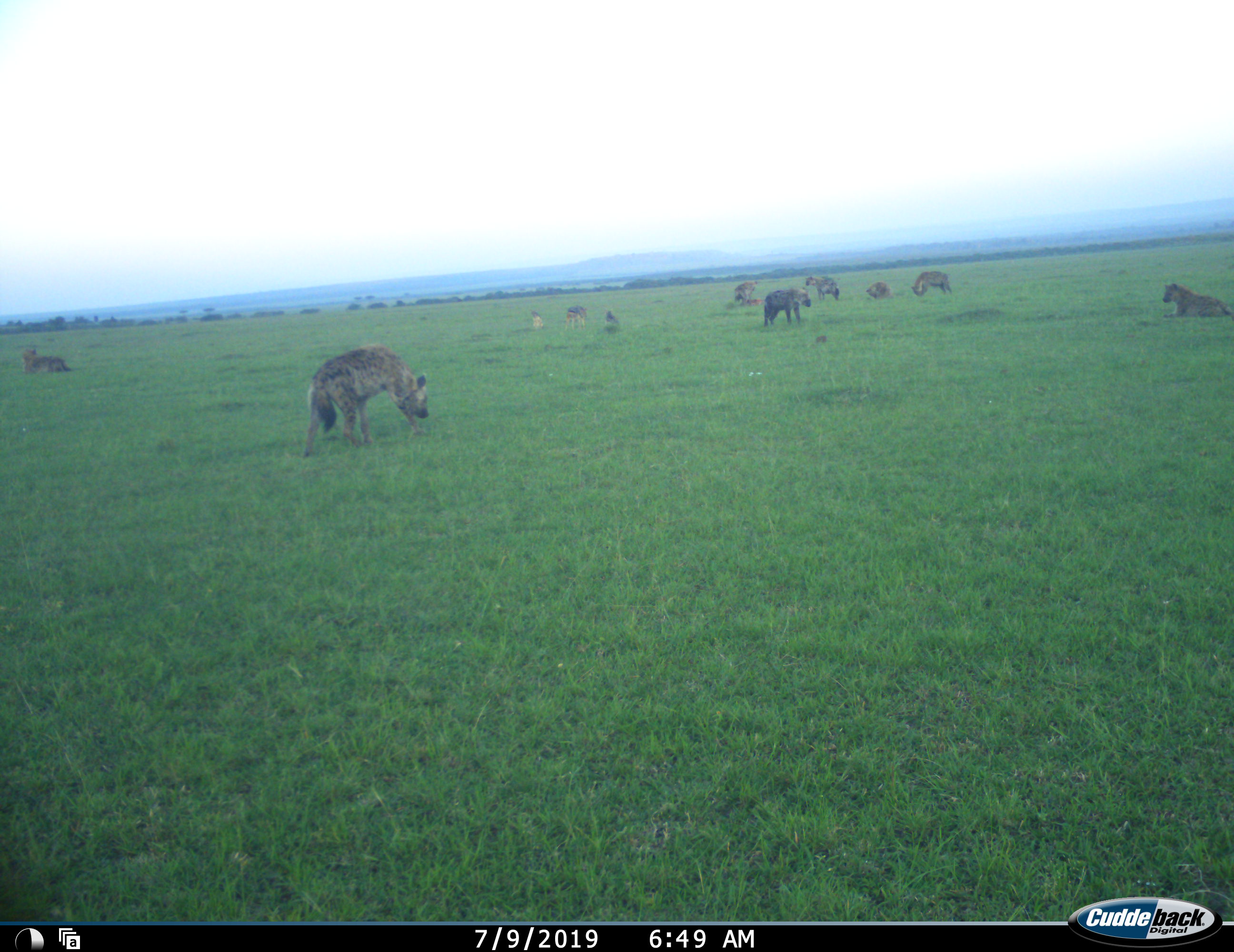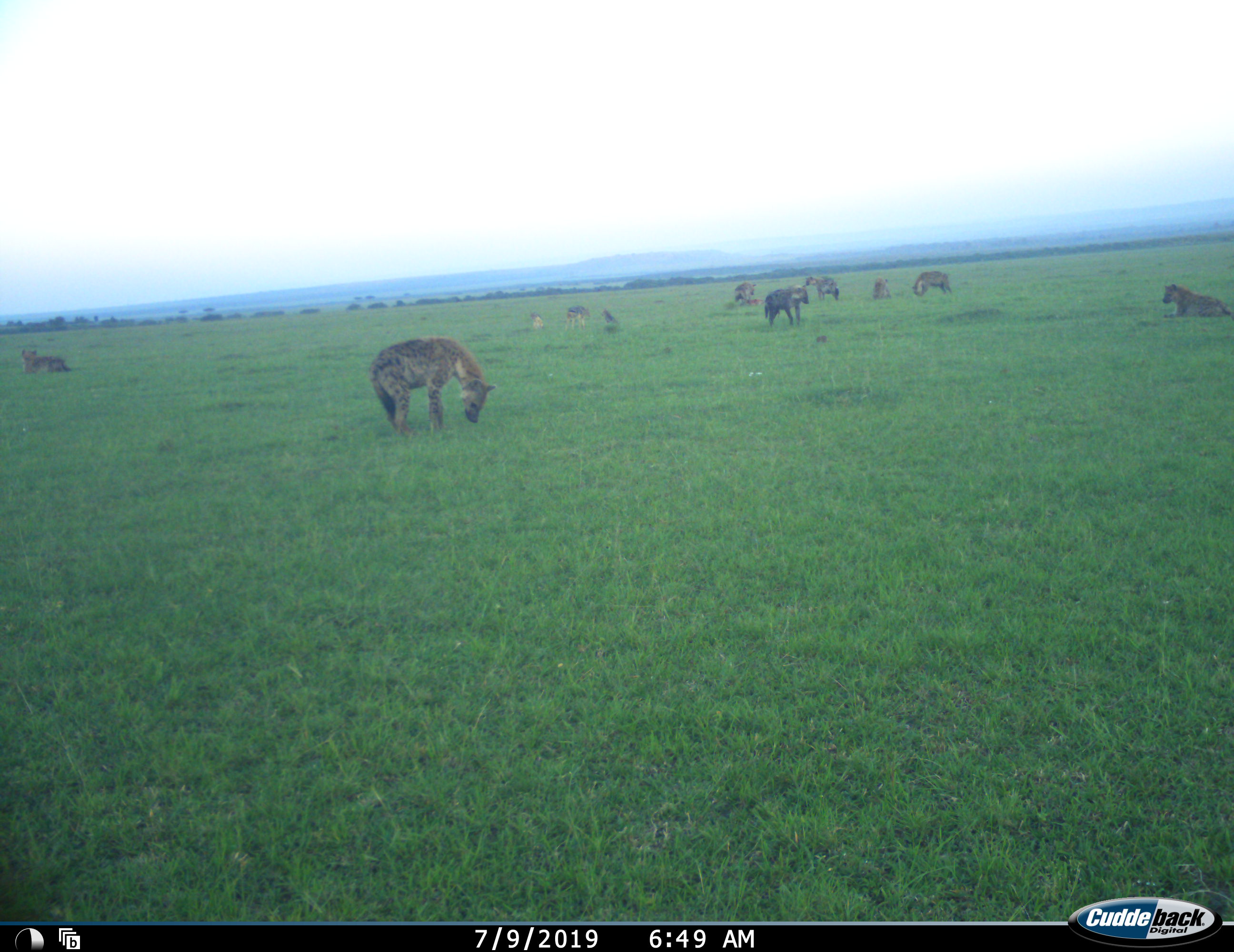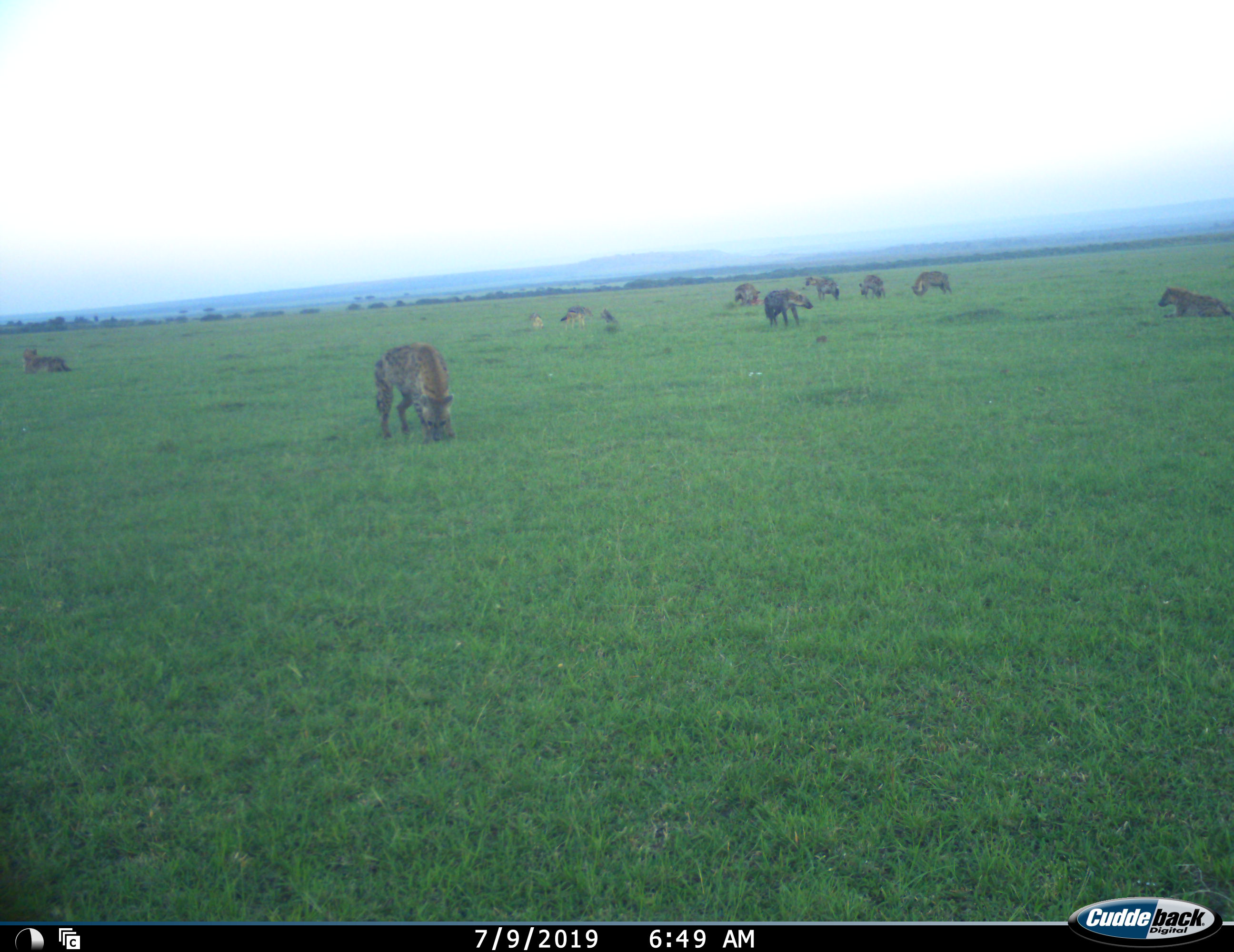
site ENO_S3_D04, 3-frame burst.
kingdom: Animalia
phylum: Chordata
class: Mammalia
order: Carnivora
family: Hyaenidae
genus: Crocuta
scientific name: Crocuta crocuta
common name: spotted hyena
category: hyenaspotted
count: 11-50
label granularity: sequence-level